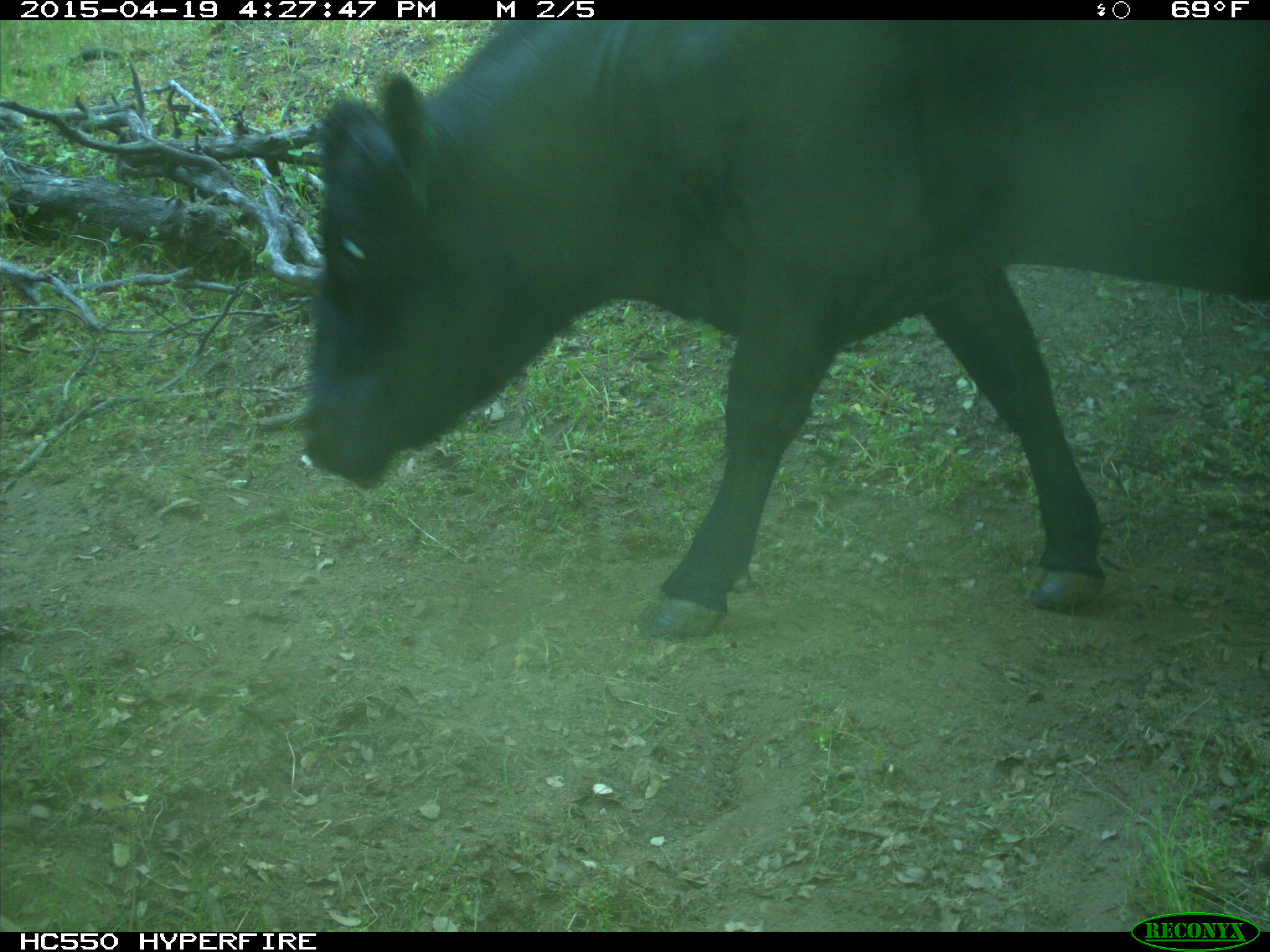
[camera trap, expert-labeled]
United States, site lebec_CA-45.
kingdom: Animalia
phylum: Chordata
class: Mammalia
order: Artiodactyla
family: Bovidae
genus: Bos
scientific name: Bos taurus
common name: domestic cow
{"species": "Bos taurus (domestic cow)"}